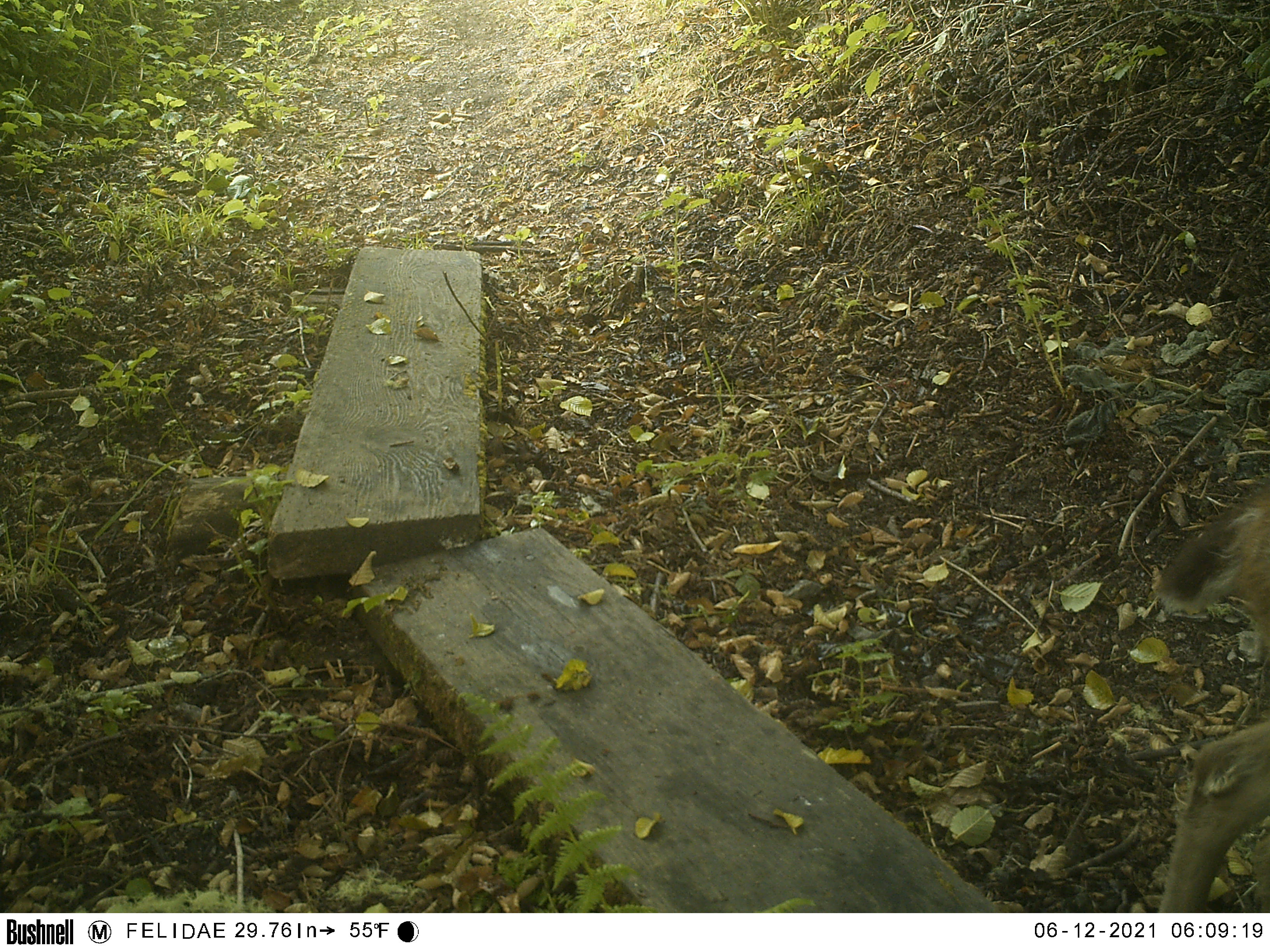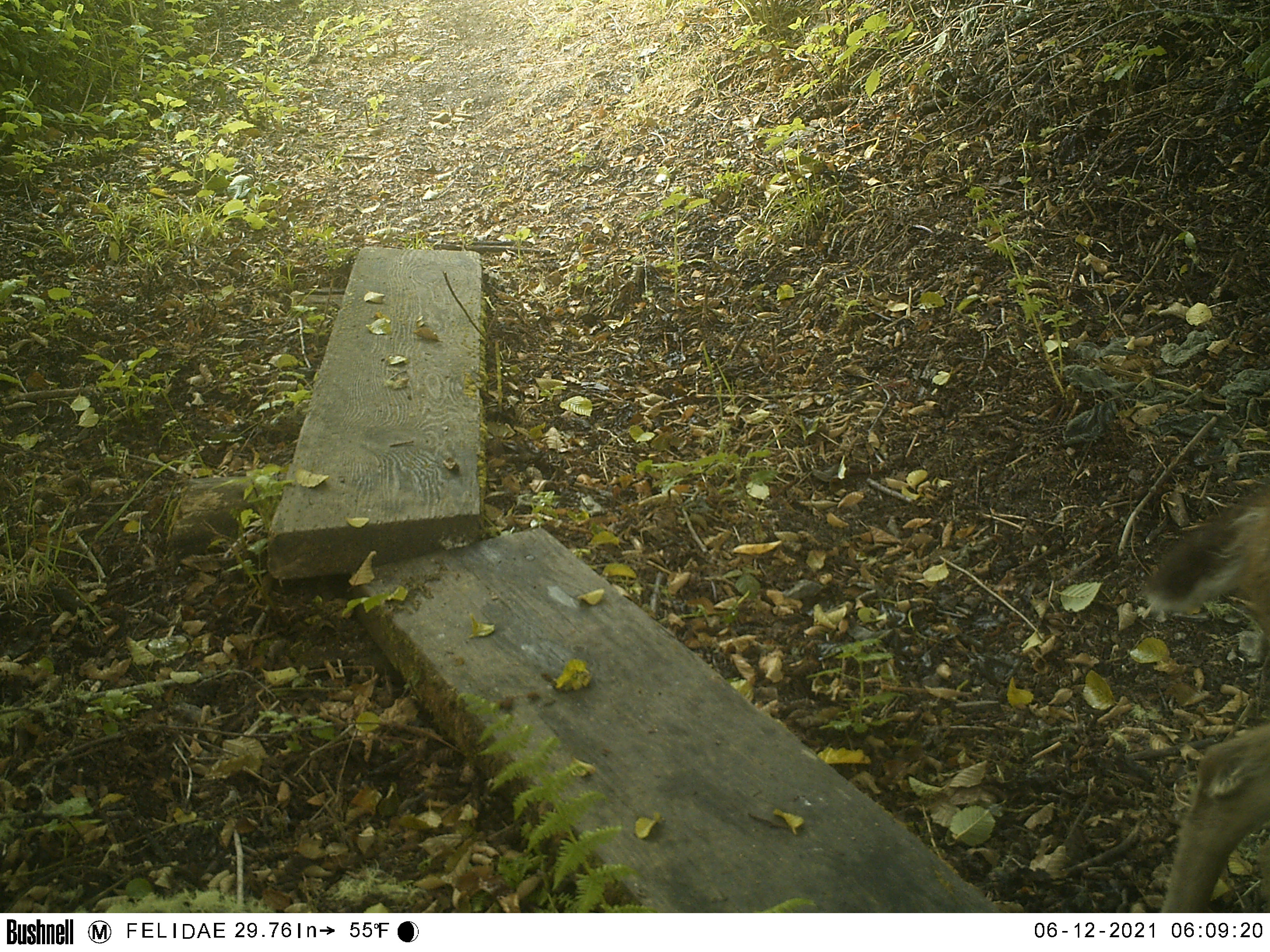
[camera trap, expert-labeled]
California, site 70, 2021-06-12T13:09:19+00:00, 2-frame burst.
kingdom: Animalia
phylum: Chordata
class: Mammalia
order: Artiodactyla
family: Cervidae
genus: Odocoileus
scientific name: Odocoileus hemionus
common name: mule deer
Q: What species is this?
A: Mule deer (Odocoileus hemionus).